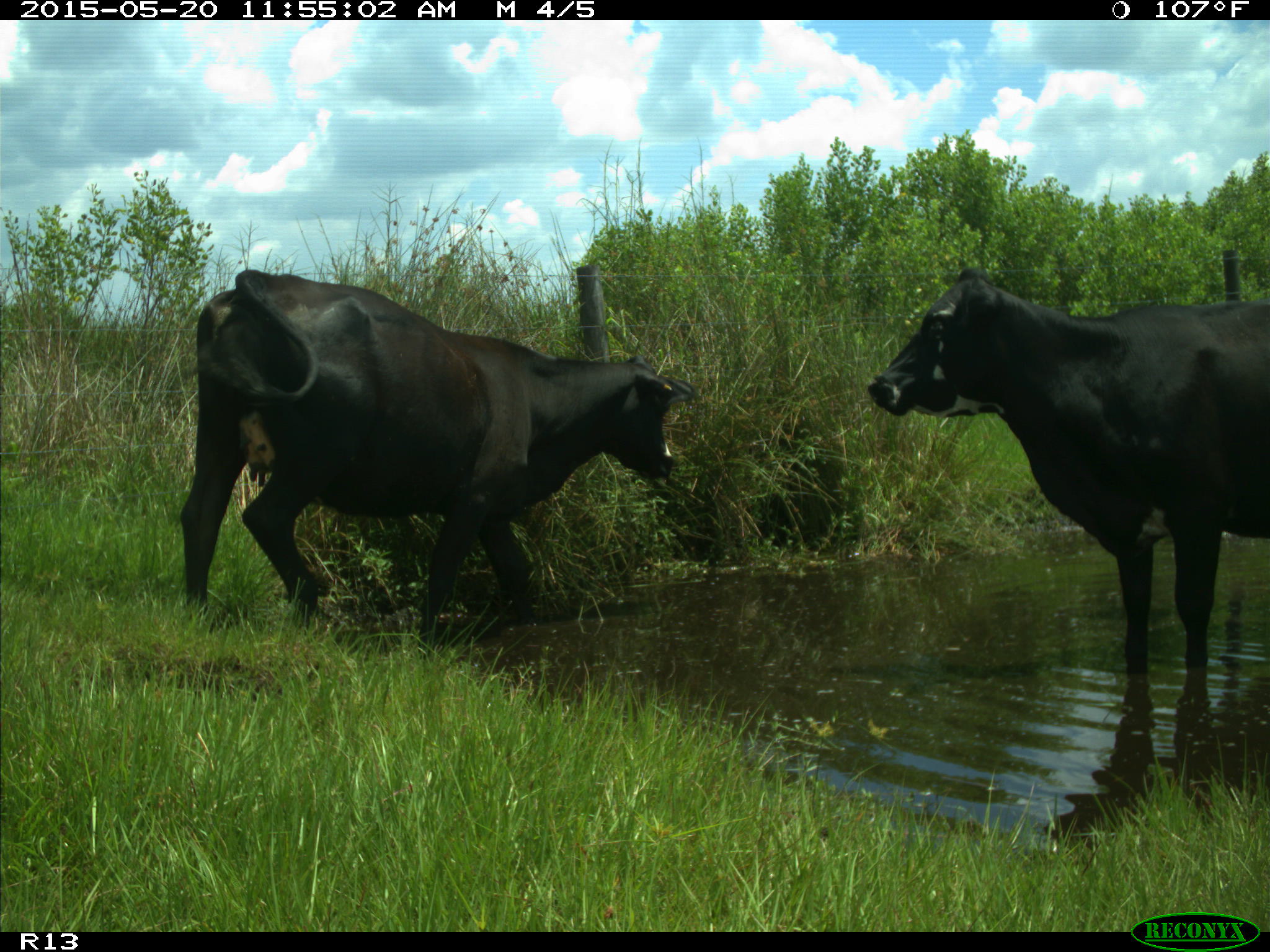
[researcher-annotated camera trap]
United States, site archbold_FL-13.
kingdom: Animalia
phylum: Chordata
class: Mammalia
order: Artiodactyla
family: Bovidae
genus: Bos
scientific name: Bos taurus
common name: domestic cow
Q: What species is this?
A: Bos taurus (domestic cow).